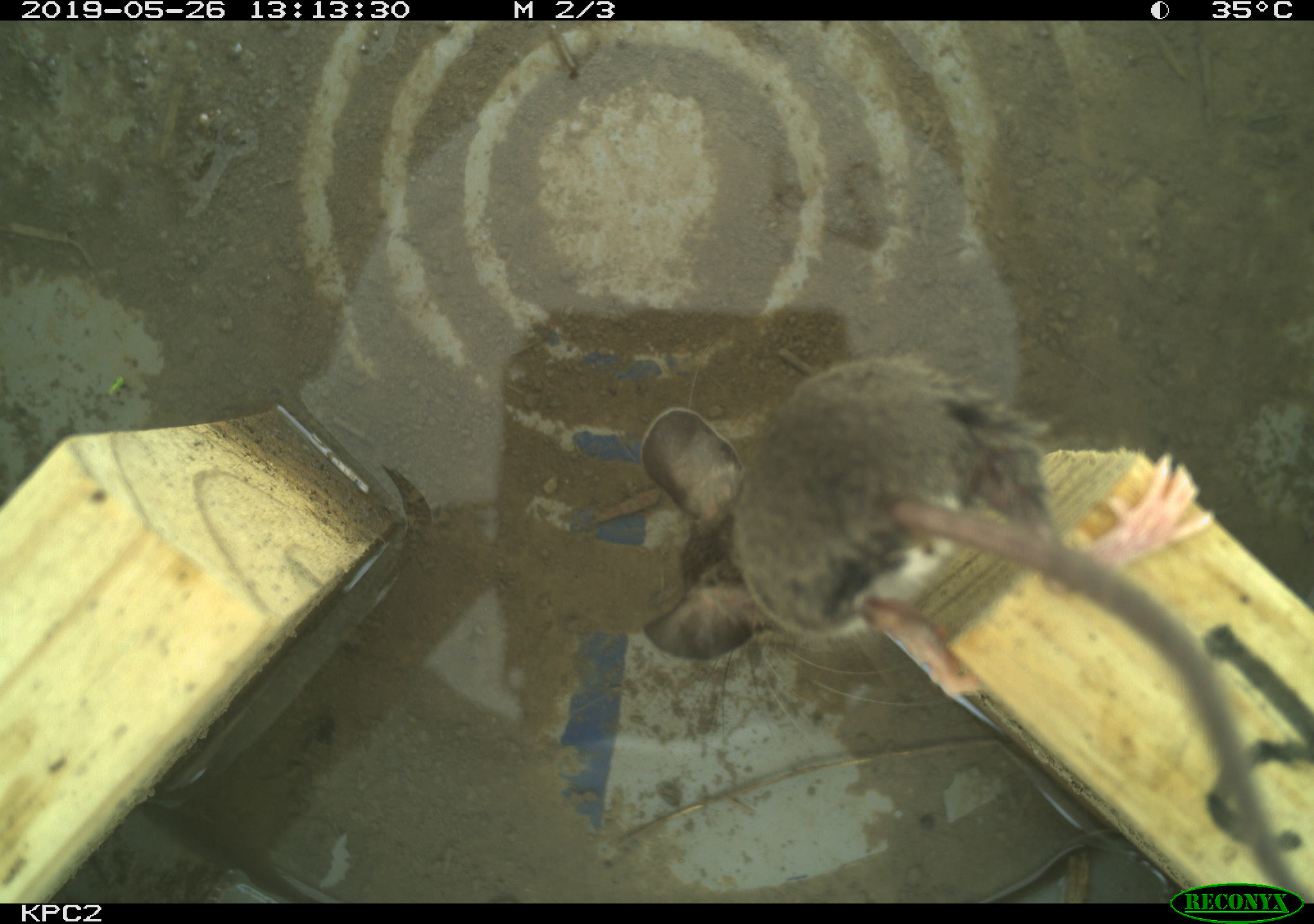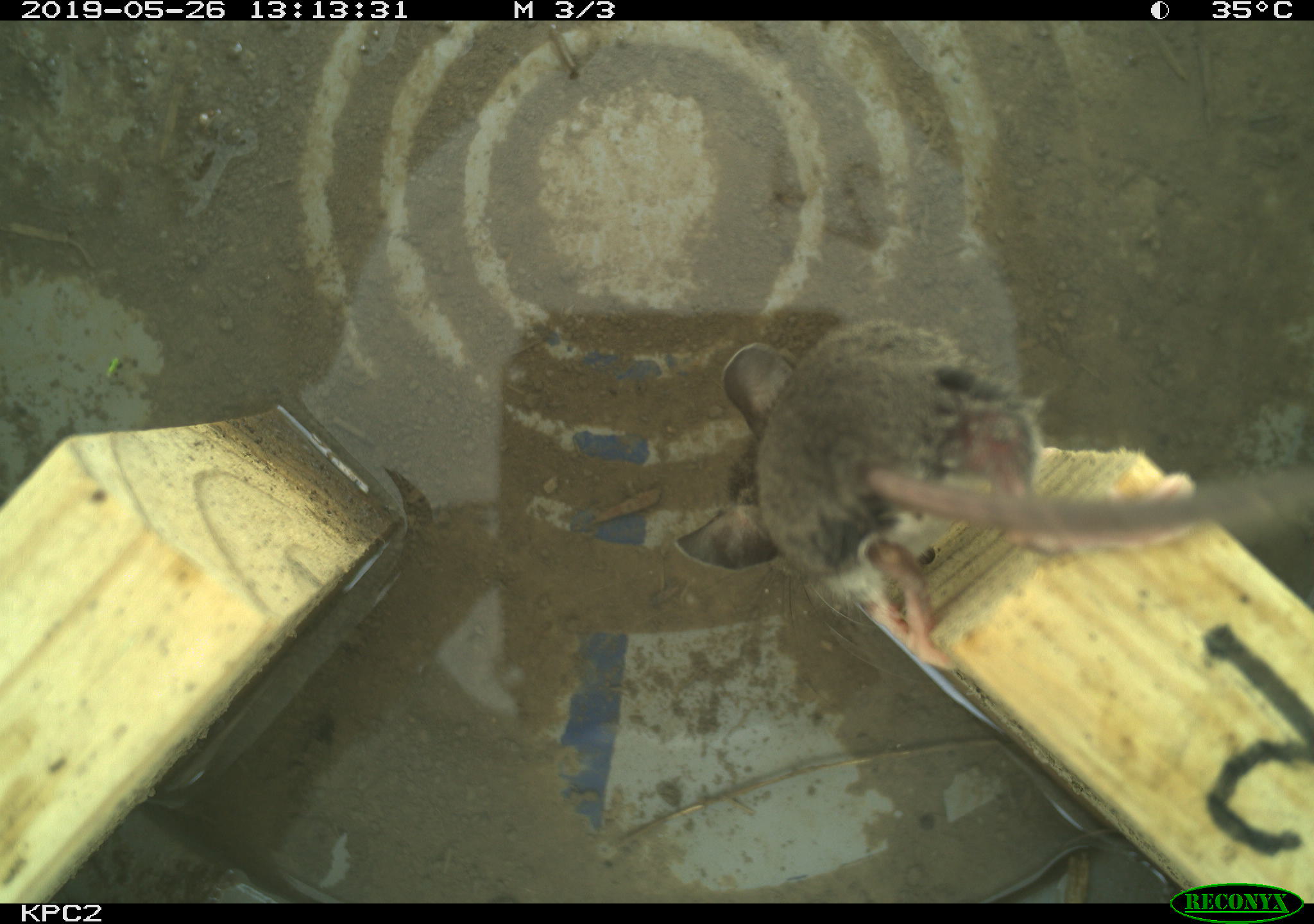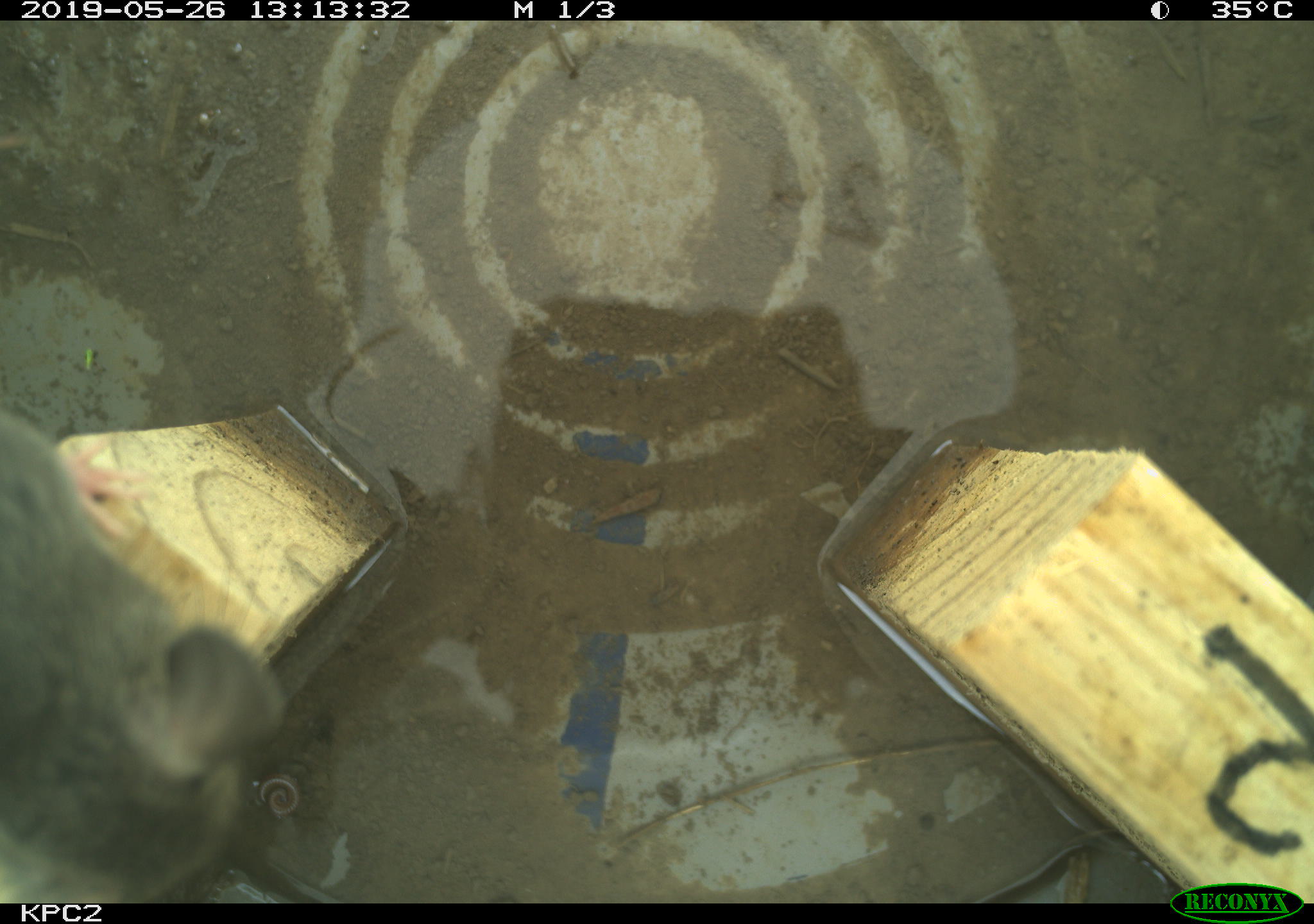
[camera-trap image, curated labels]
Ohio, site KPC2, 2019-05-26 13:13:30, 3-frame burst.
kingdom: Animalia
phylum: Chordata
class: Mammalia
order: Rodentia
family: Cricetidae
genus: Peromyscus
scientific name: Peromyscus leucopus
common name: white-footed mouse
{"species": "white-footed mouse (Peromyscus leucopus)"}